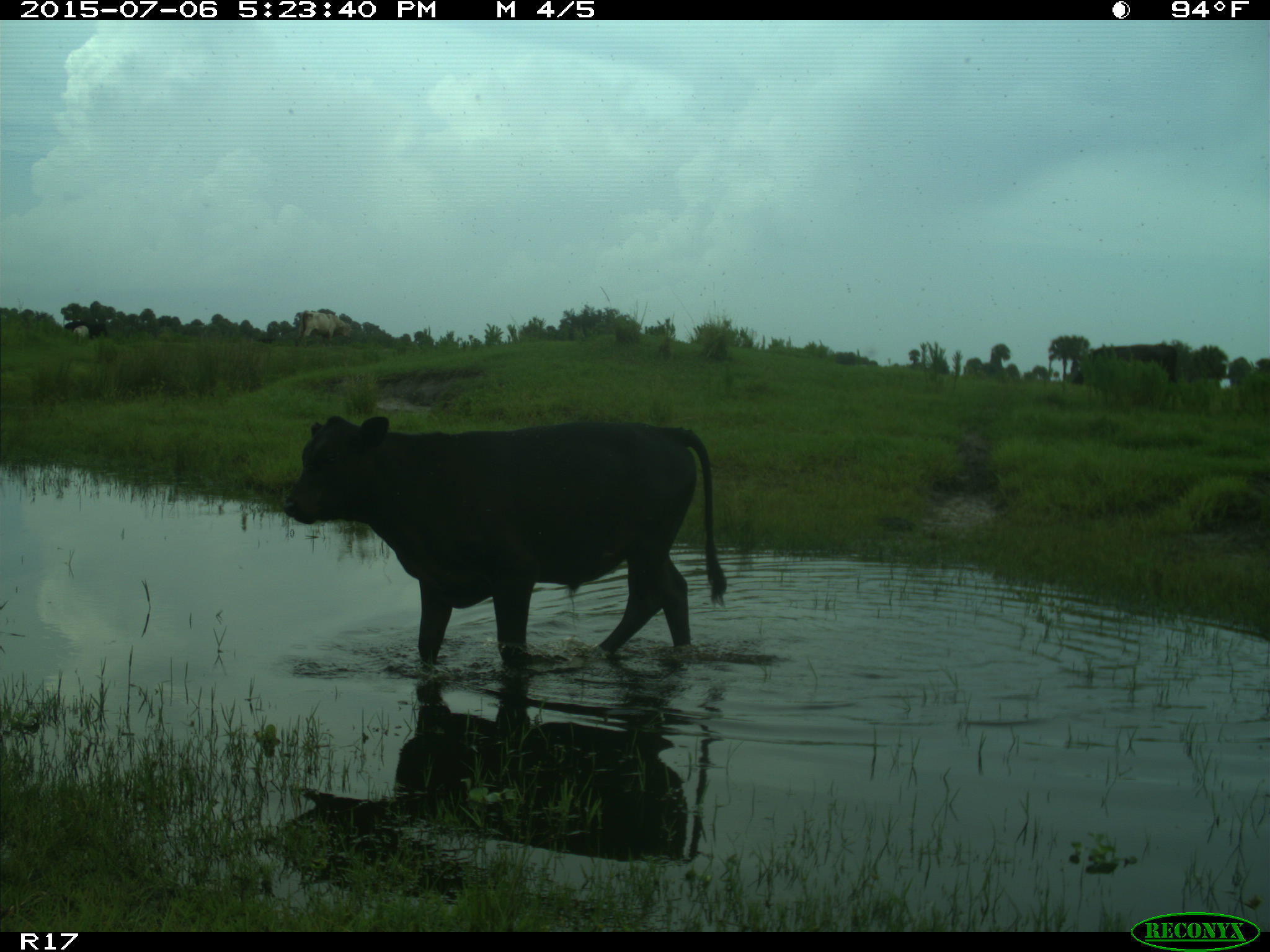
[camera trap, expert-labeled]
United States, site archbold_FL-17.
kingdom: Animalia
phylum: Chordata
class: Mammalia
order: Artiodactyla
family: Bovidae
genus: Bos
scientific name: Bos taurus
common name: domestic cow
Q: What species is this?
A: Bos taurus (domestic cow).